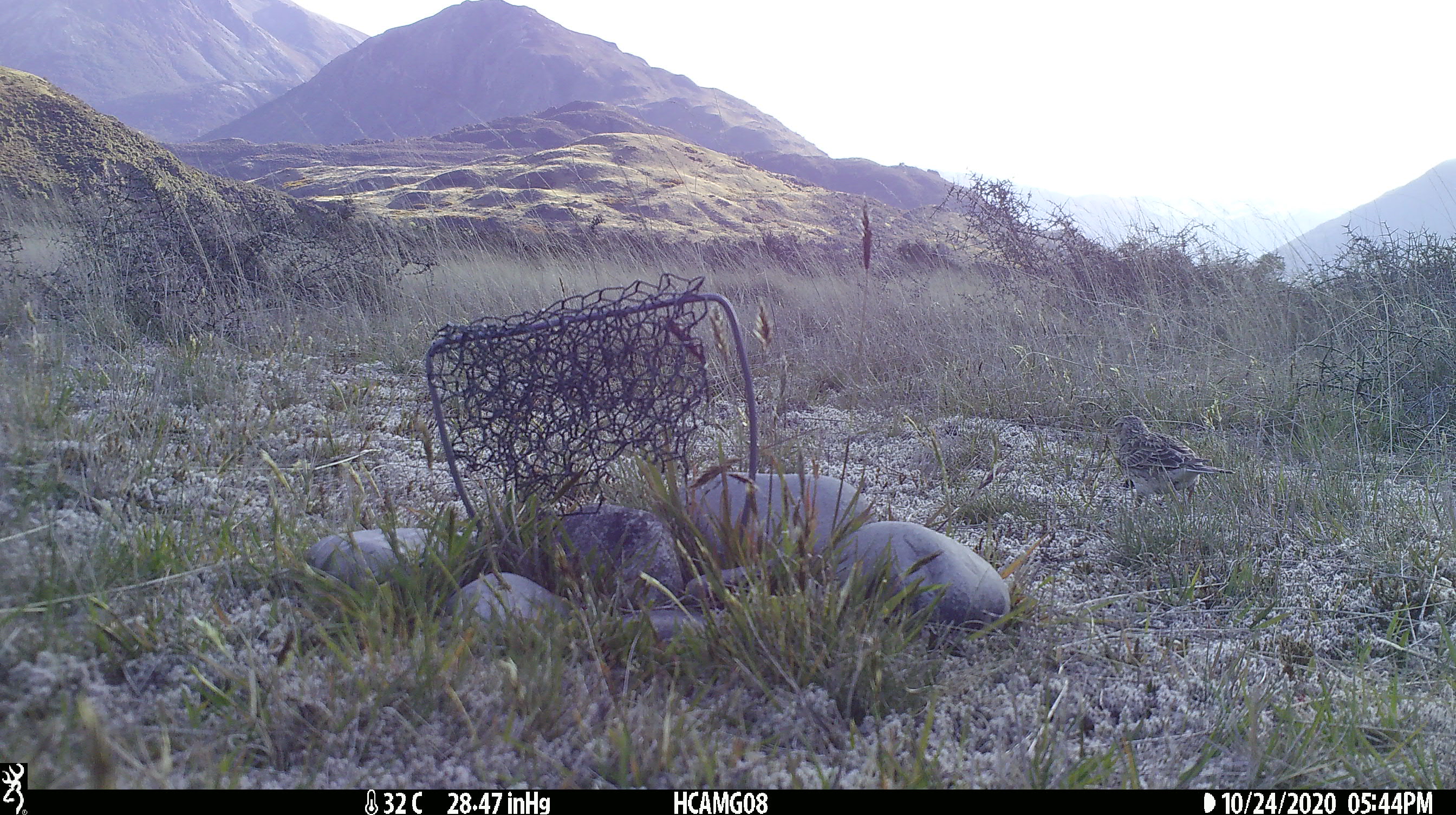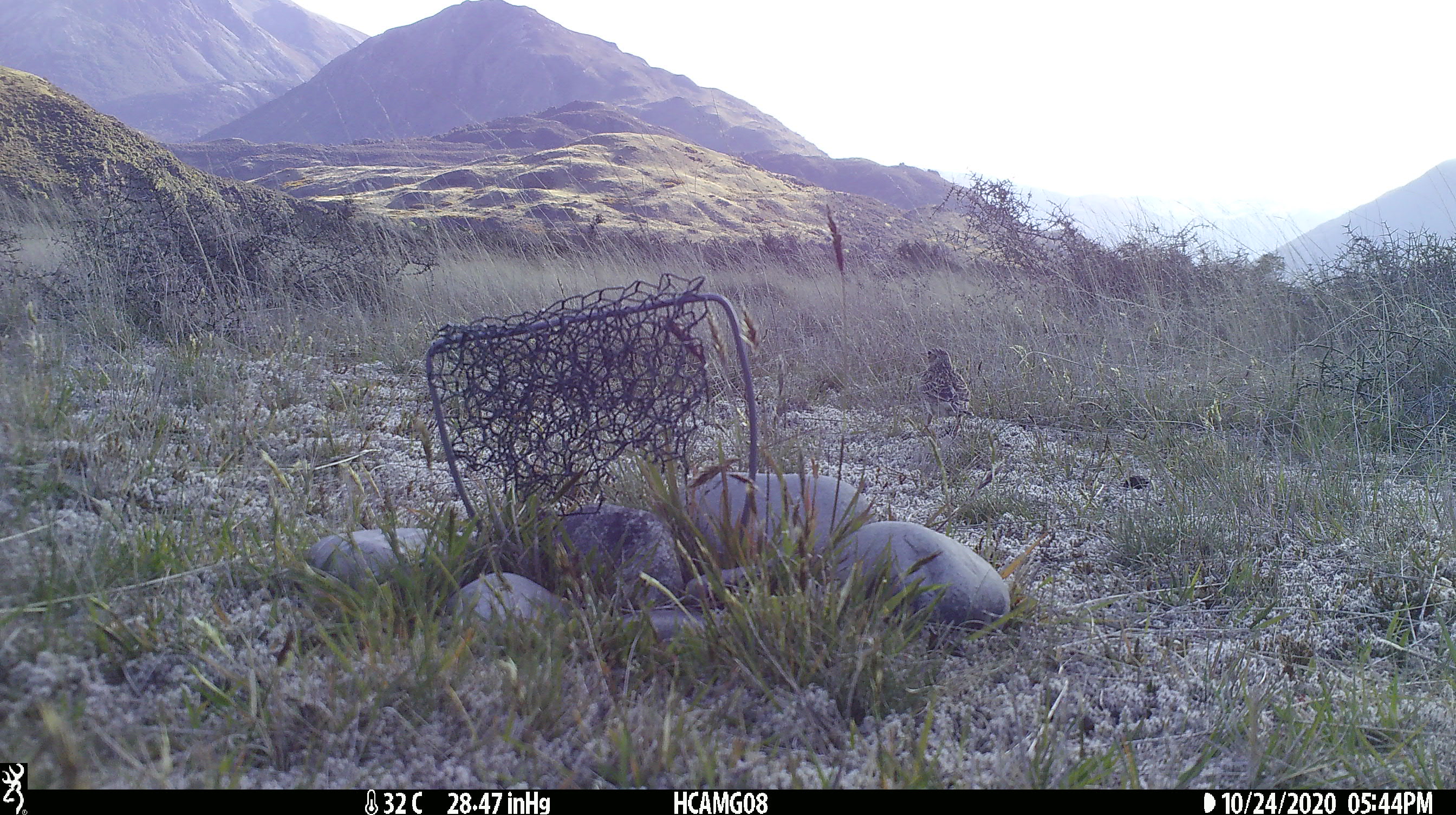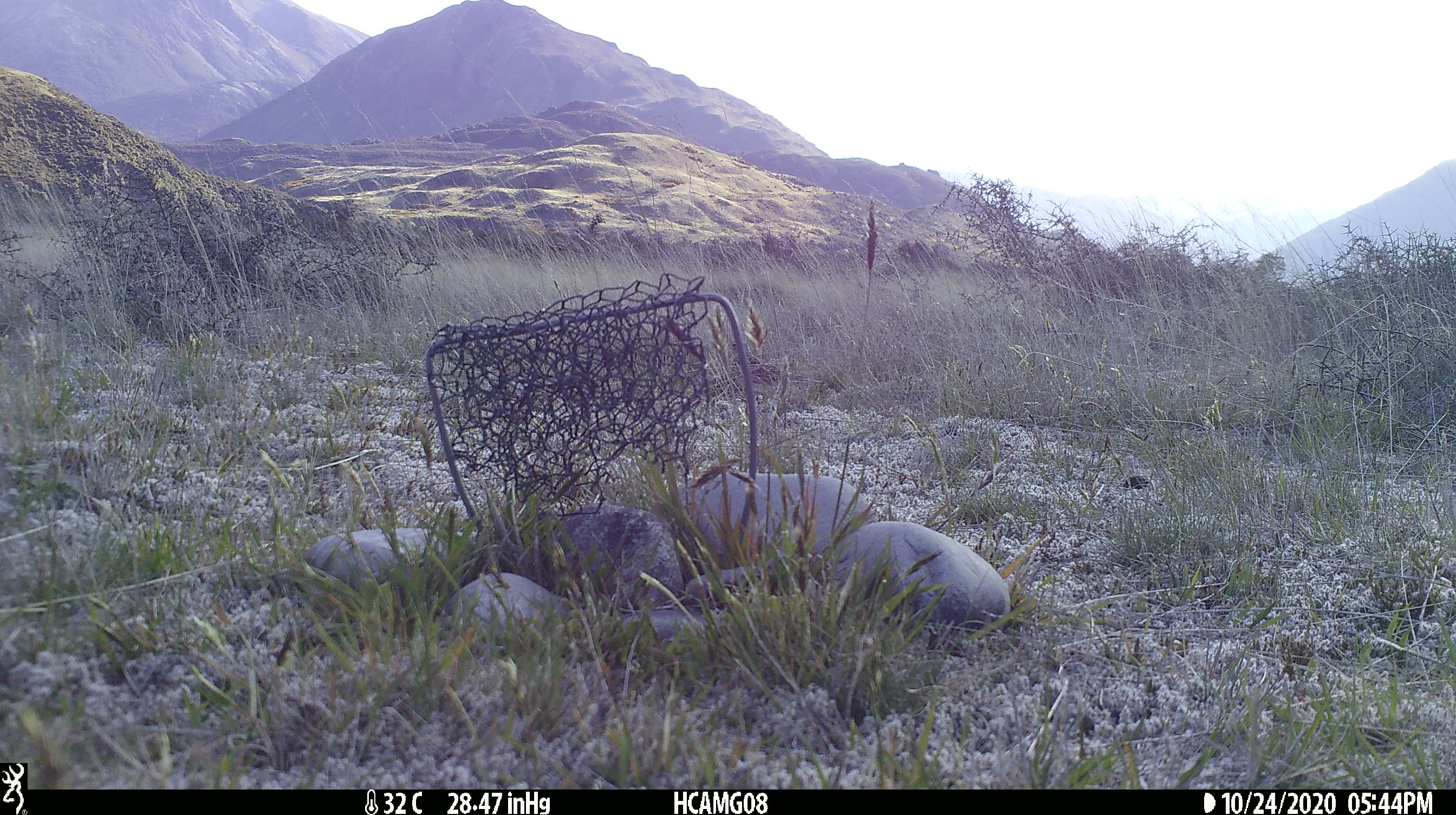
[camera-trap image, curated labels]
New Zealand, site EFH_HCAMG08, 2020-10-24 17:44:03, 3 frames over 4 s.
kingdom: Animalia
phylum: Chordata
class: Aves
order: Passeriformes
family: Motacillidae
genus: Anthus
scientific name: Anthus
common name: pipit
Pipit (Anthus).